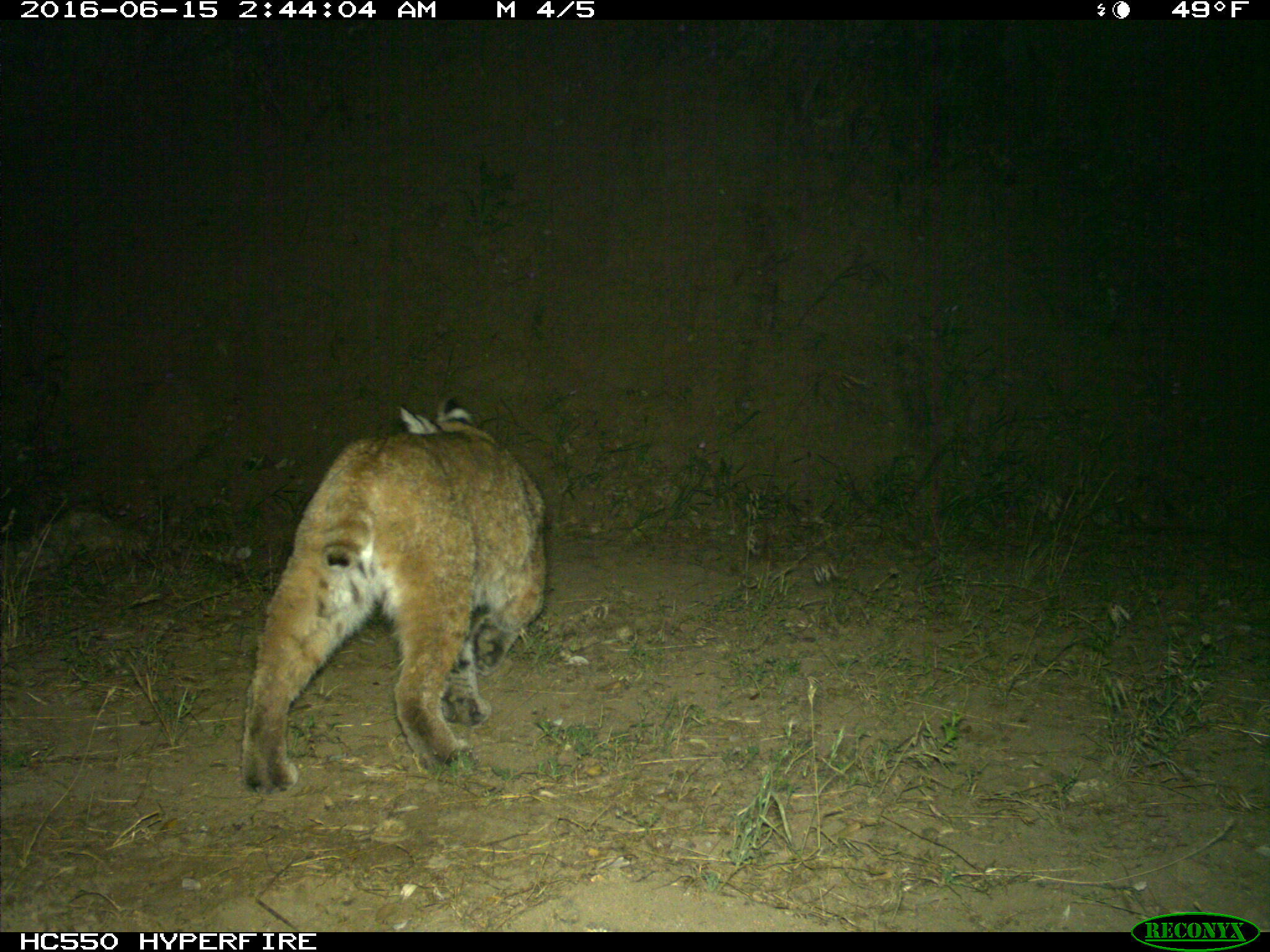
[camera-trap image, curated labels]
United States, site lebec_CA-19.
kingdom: Animalia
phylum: Chordata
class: Mammalia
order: Carnivora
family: Felidae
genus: Lynx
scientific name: Lynx rufus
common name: bobcat